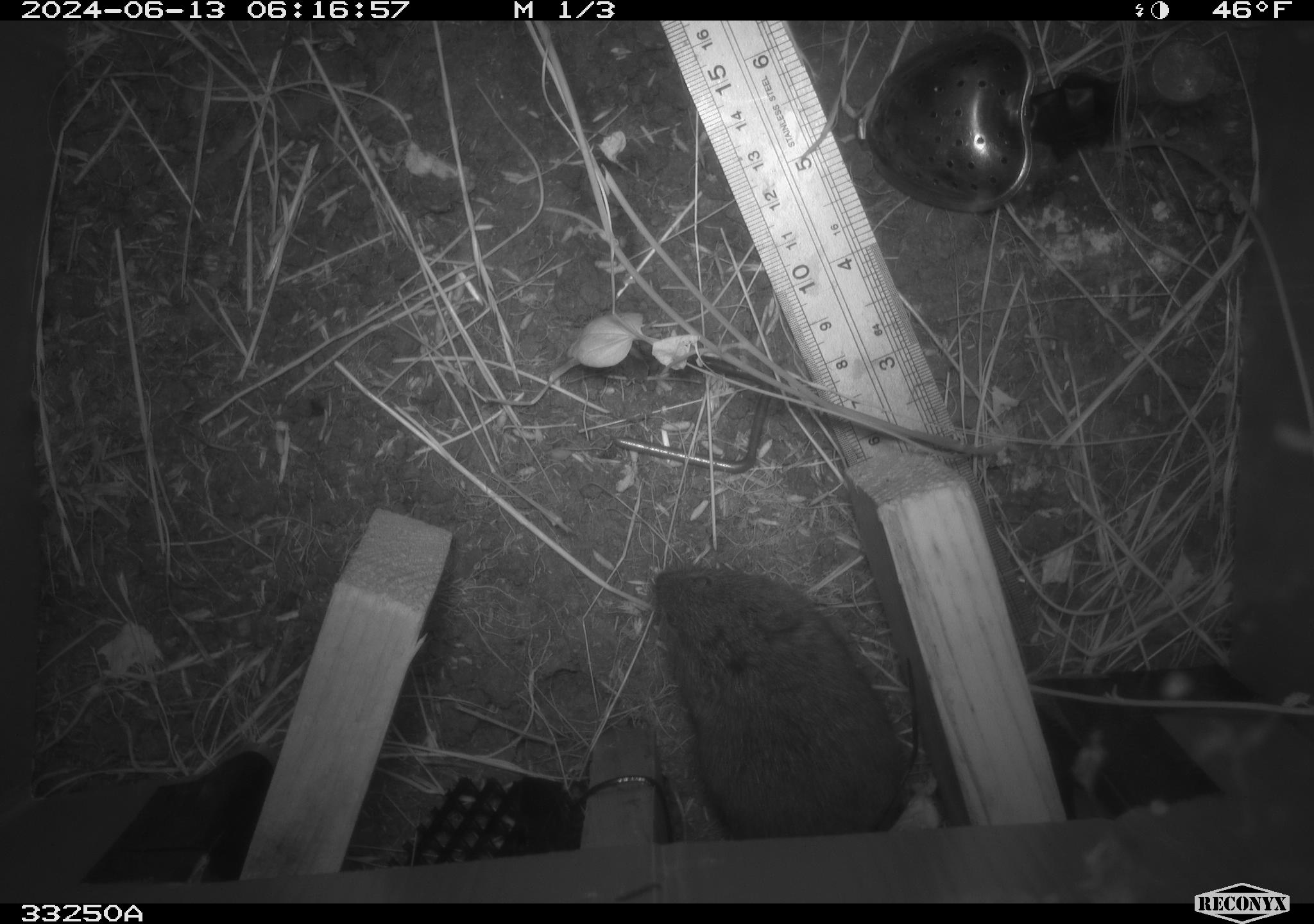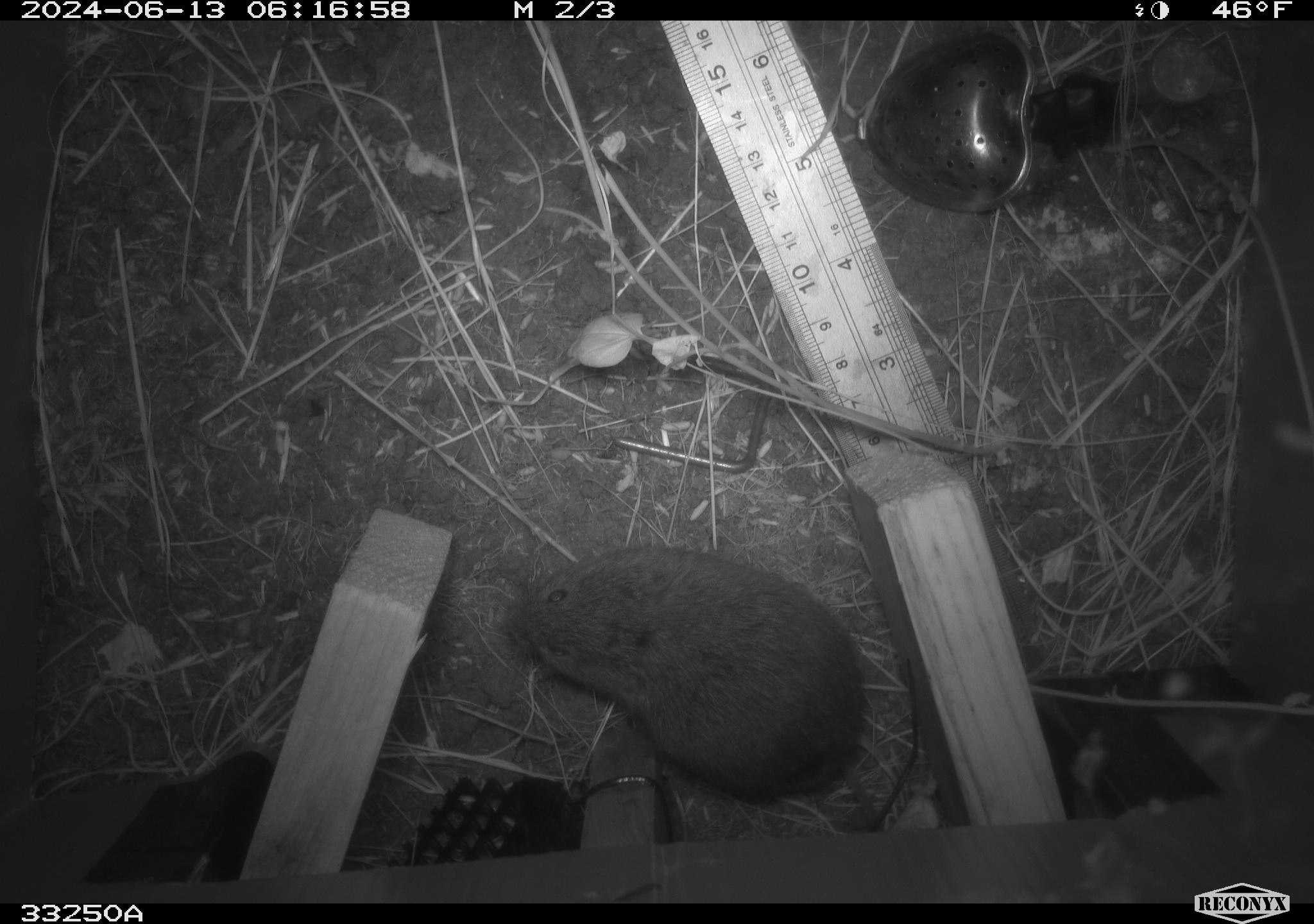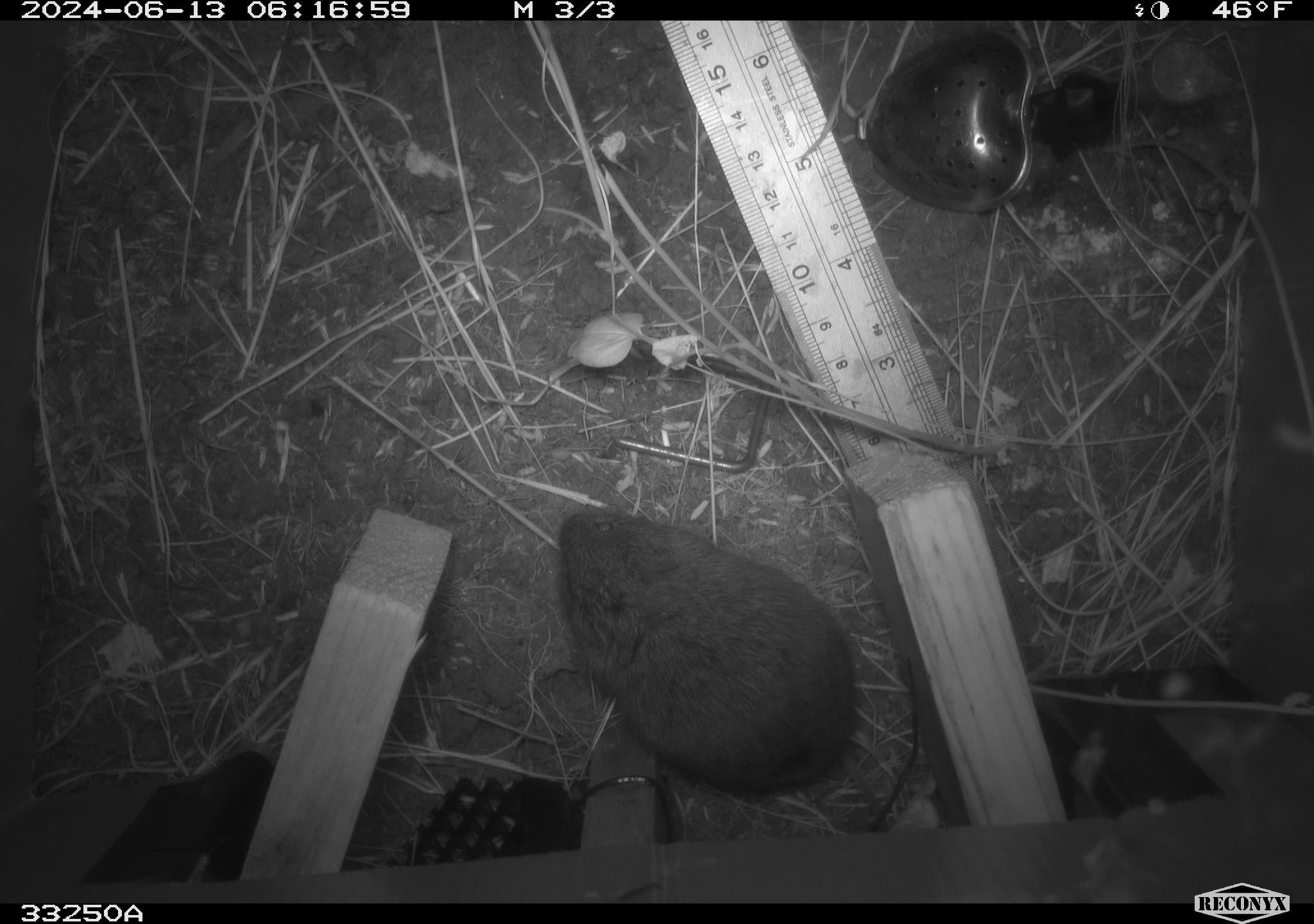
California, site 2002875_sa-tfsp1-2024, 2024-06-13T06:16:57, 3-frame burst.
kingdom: Animalia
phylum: Chordata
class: Mammalia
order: Rodentia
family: Cricetidae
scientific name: Arvicolinae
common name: voles, lemmings, and muskrats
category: arvicolinae subfamily